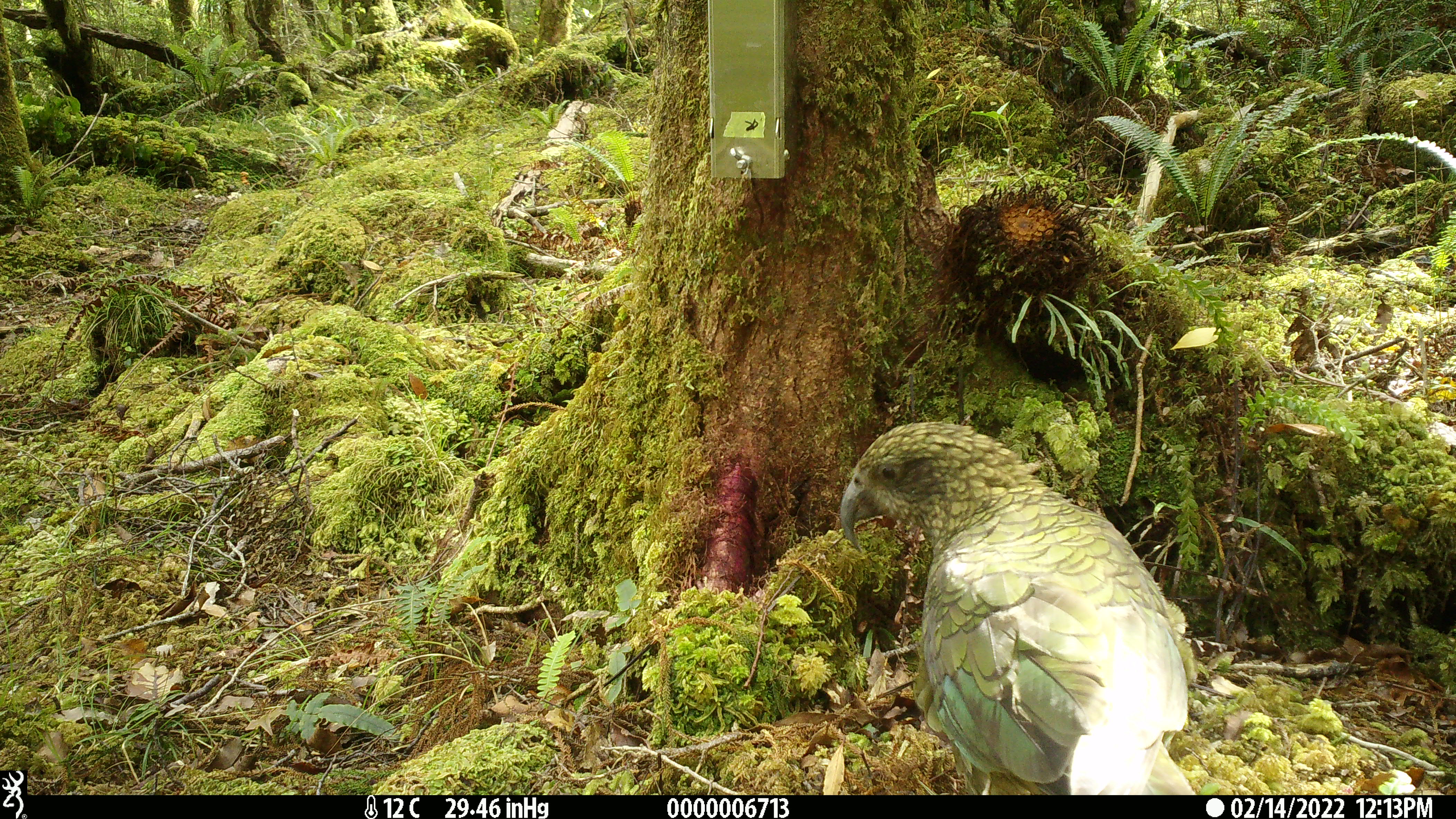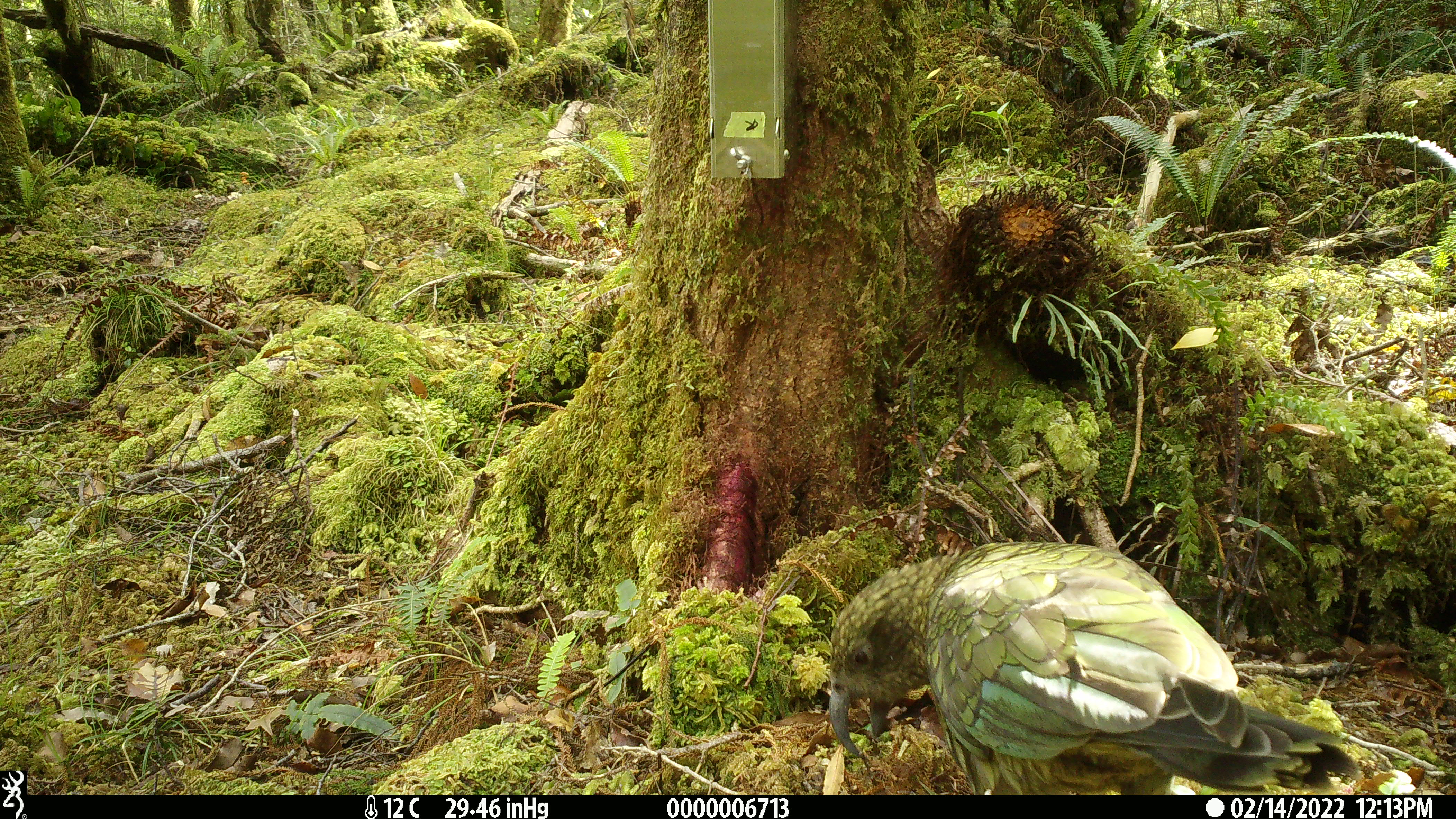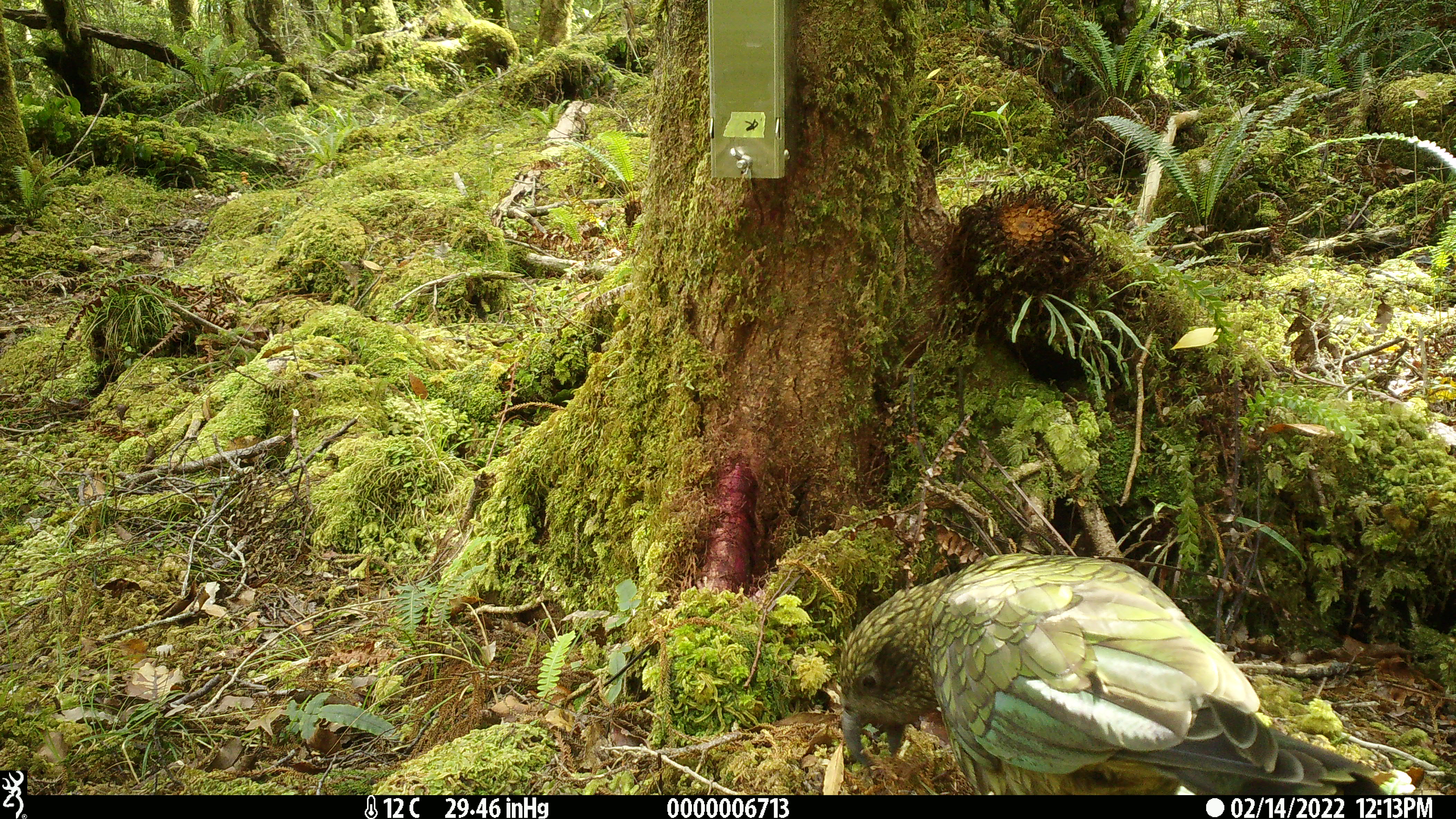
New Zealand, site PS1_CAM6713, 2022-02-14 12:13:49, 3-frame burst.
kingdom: Animalia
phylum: Chordata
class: Aves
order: Psittaciformes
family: Strigopidae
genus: Nestor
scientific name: Nestor notabilis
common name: kea